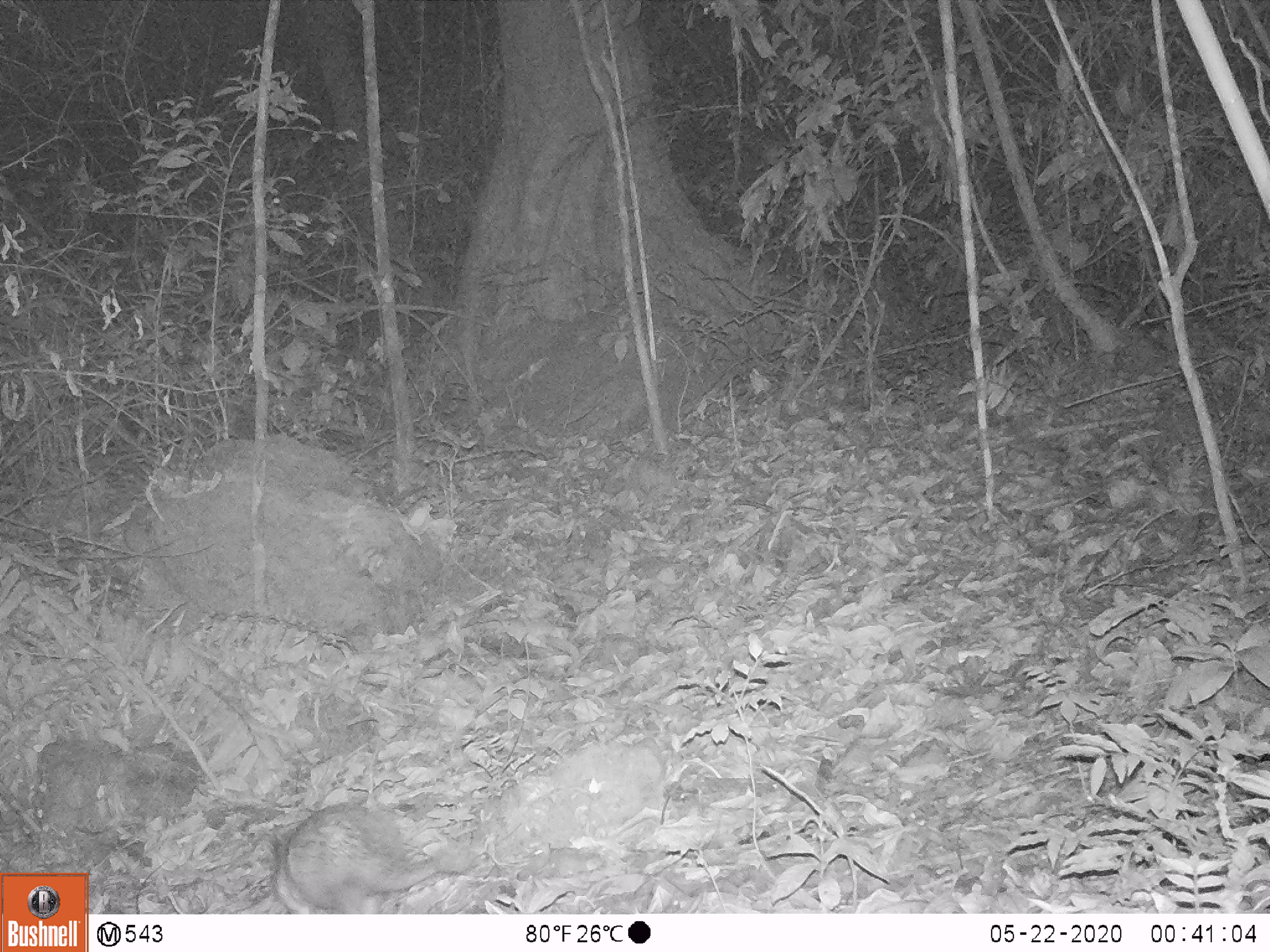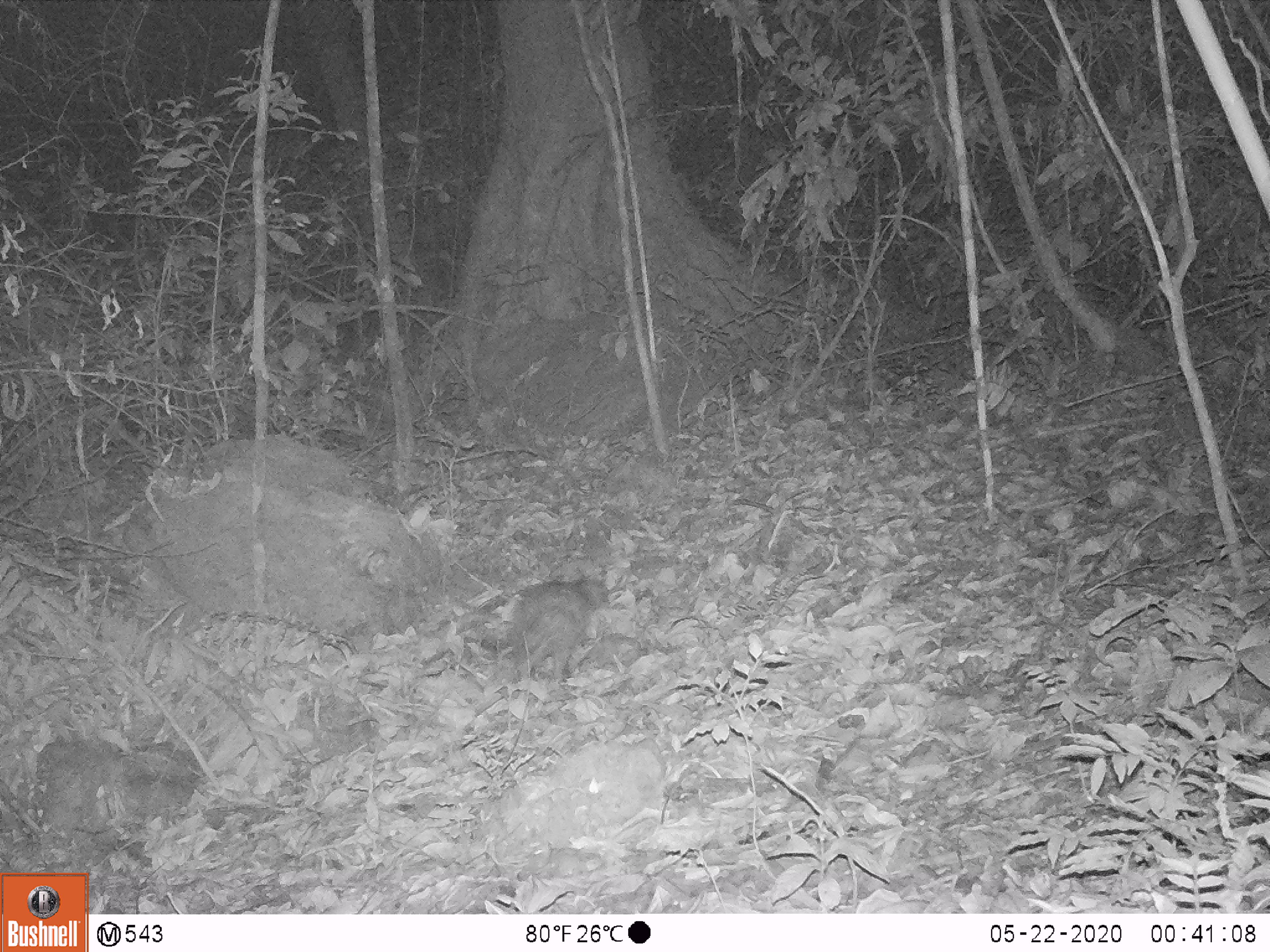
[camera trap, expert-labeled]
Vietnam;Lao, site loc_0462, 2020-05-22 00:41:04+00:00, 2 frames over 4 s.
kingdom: Animalia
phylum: Chordata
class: Mammalia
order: Rodentia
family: Hystricidae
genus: Atherurus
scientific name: Atherurus macrourus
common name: asiatic brush-tailed porcupine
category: asiatic brush tailed porcupine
Asiatic brush tailed porcupine (asiatic brush-tailed porcupine) (Atherurus macrourus). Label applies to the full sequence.